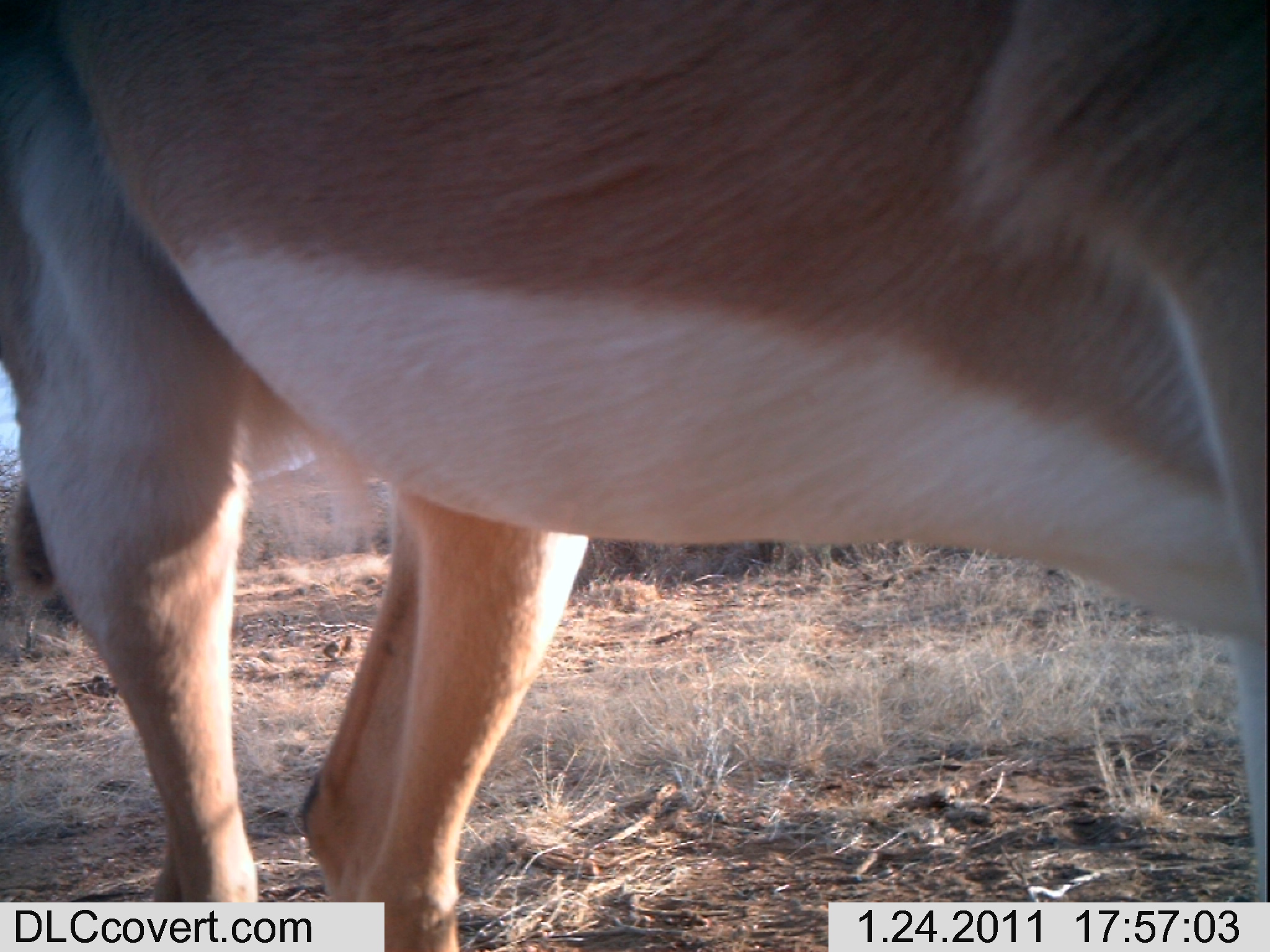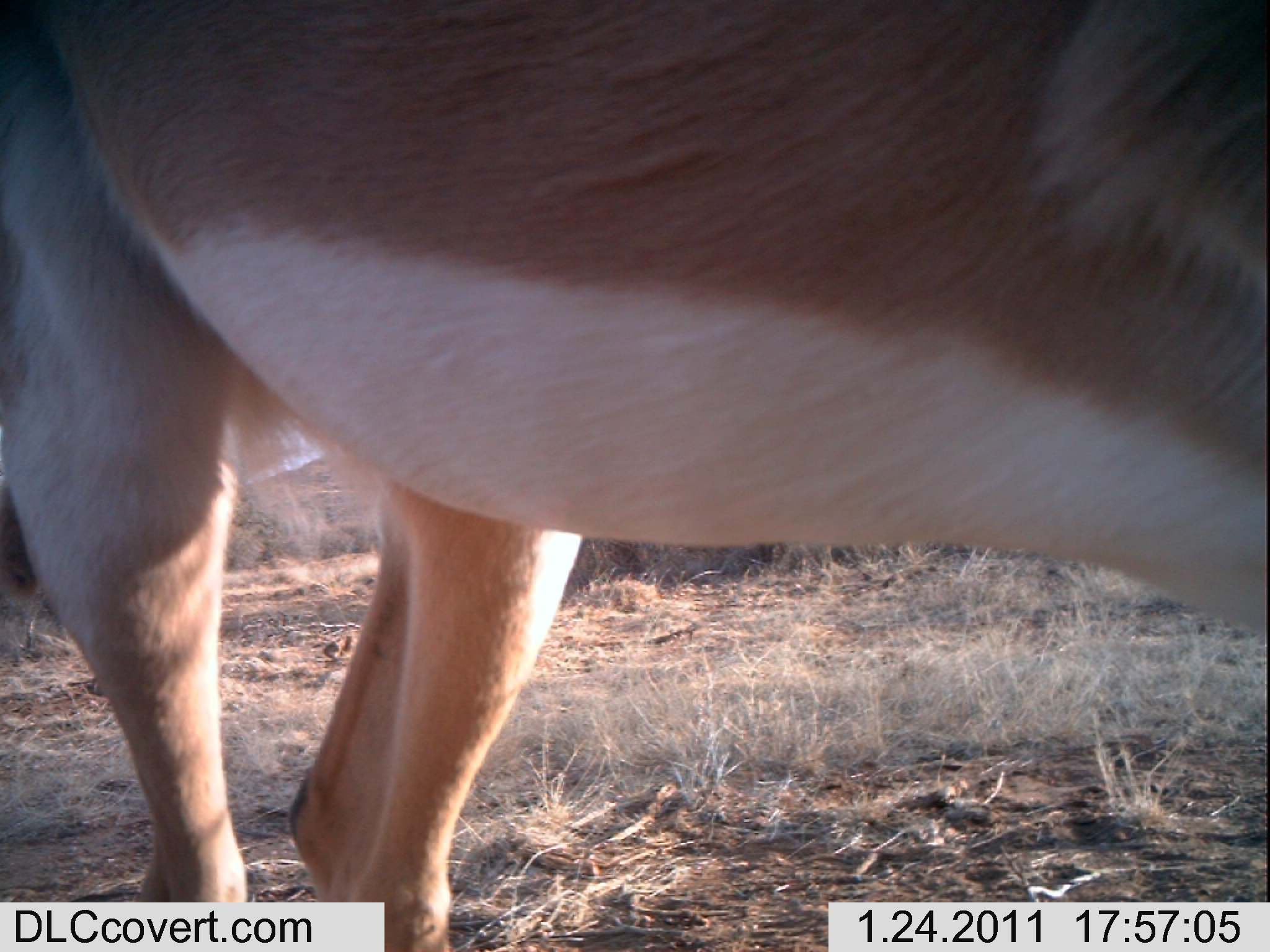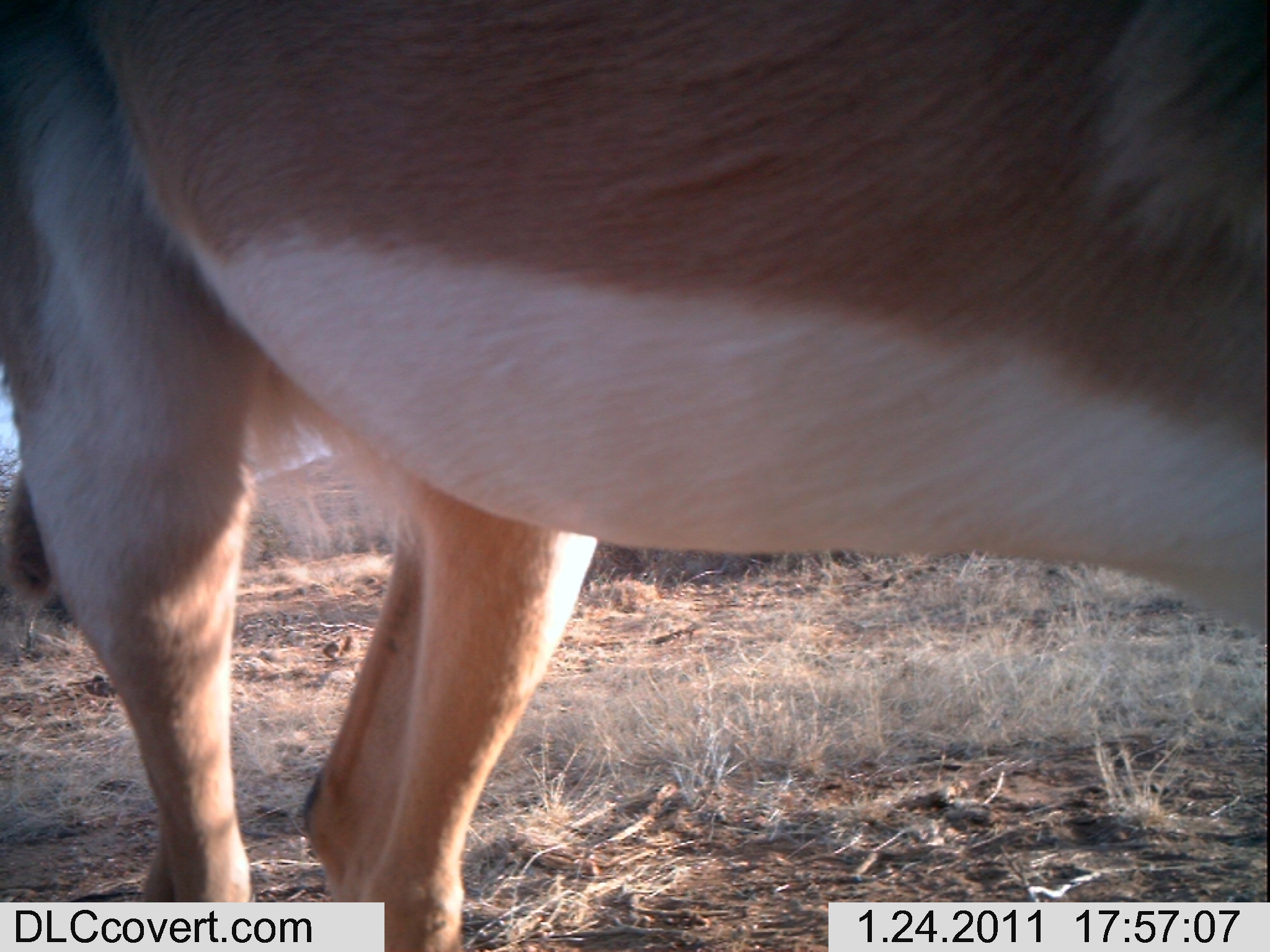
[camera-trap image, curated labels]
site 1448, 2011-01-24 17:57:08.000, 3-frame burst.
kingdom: Animalia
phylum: Chordata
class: Mammalia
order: Artiodactyla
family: Bovidae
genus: Aepyceros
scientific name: Aepyceros melampus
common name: impala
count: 1